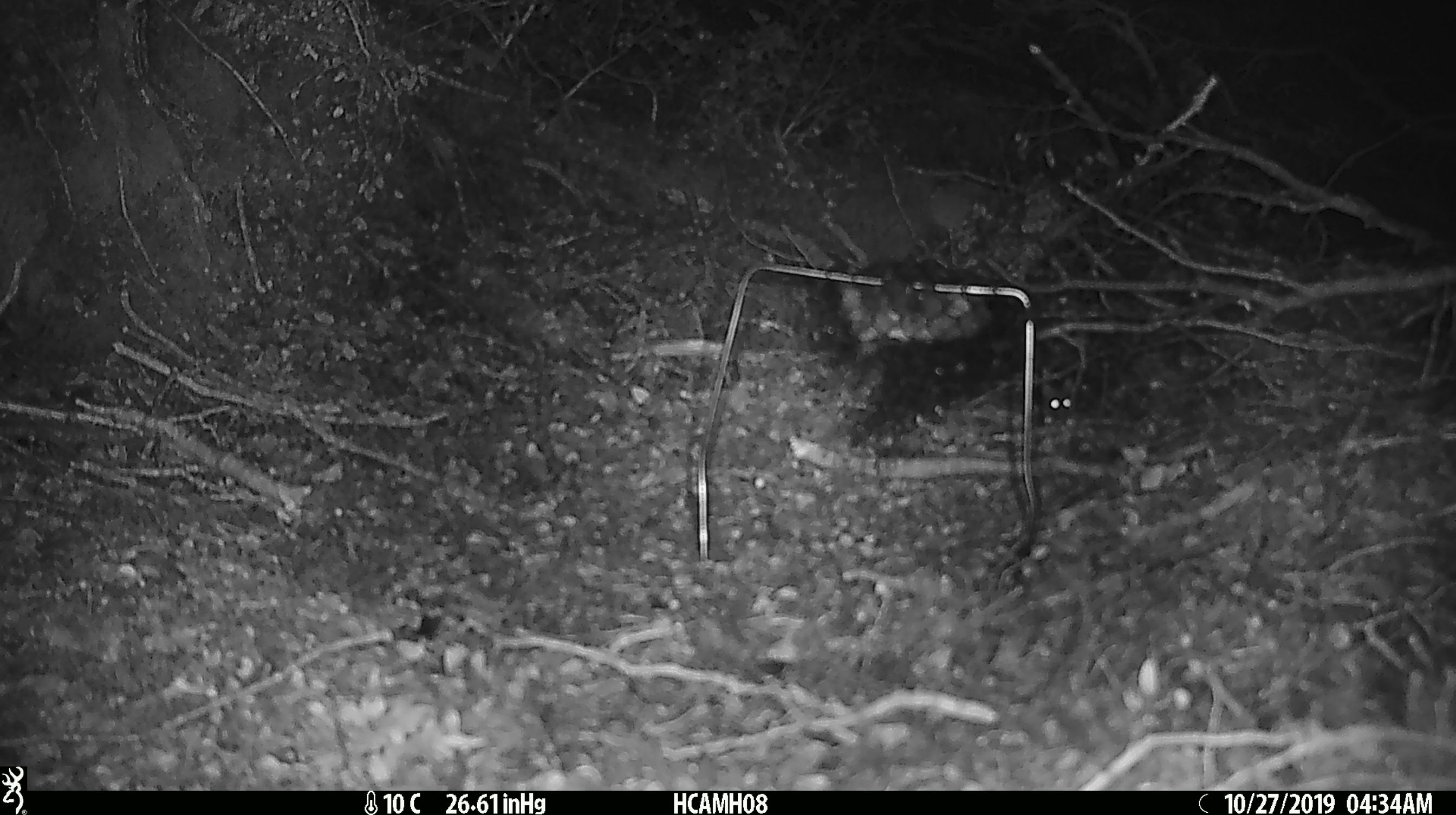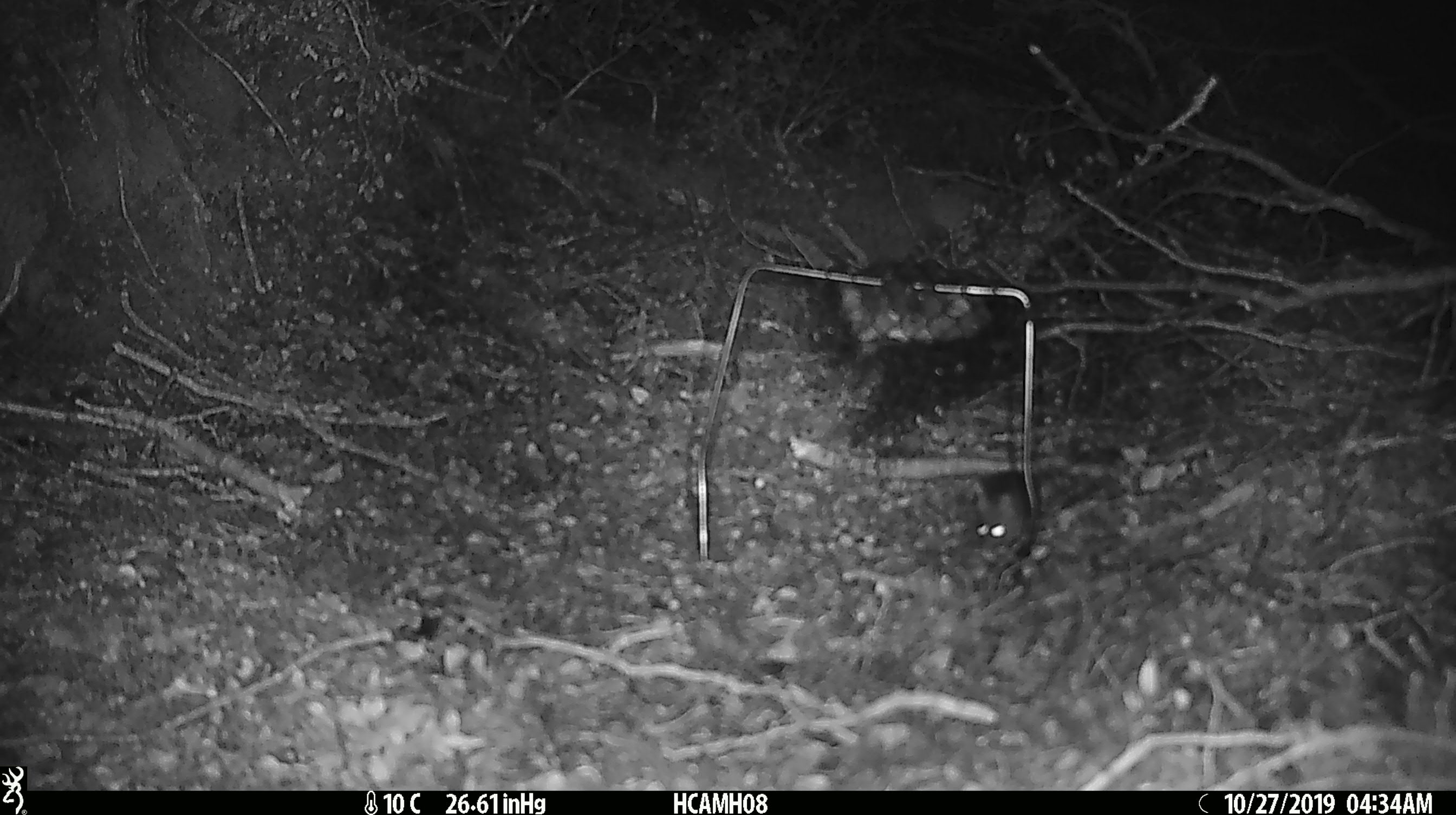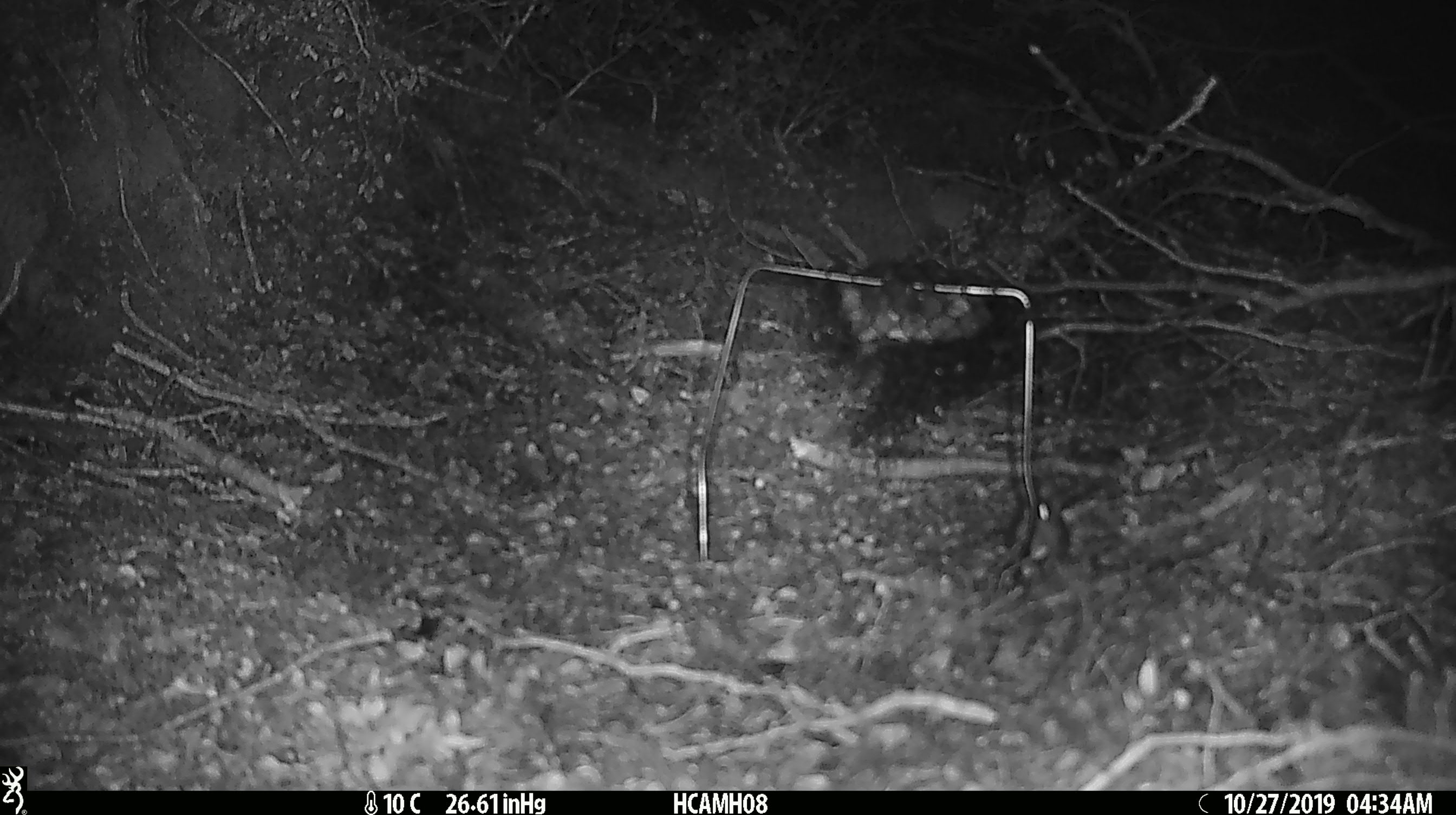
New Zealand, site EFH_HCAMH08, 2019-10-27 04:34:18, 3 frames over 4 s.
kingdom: Animalia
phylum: Chordata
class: Mammalia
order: Rodentia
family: Muridae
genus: Mus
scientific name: Mus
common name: mouse